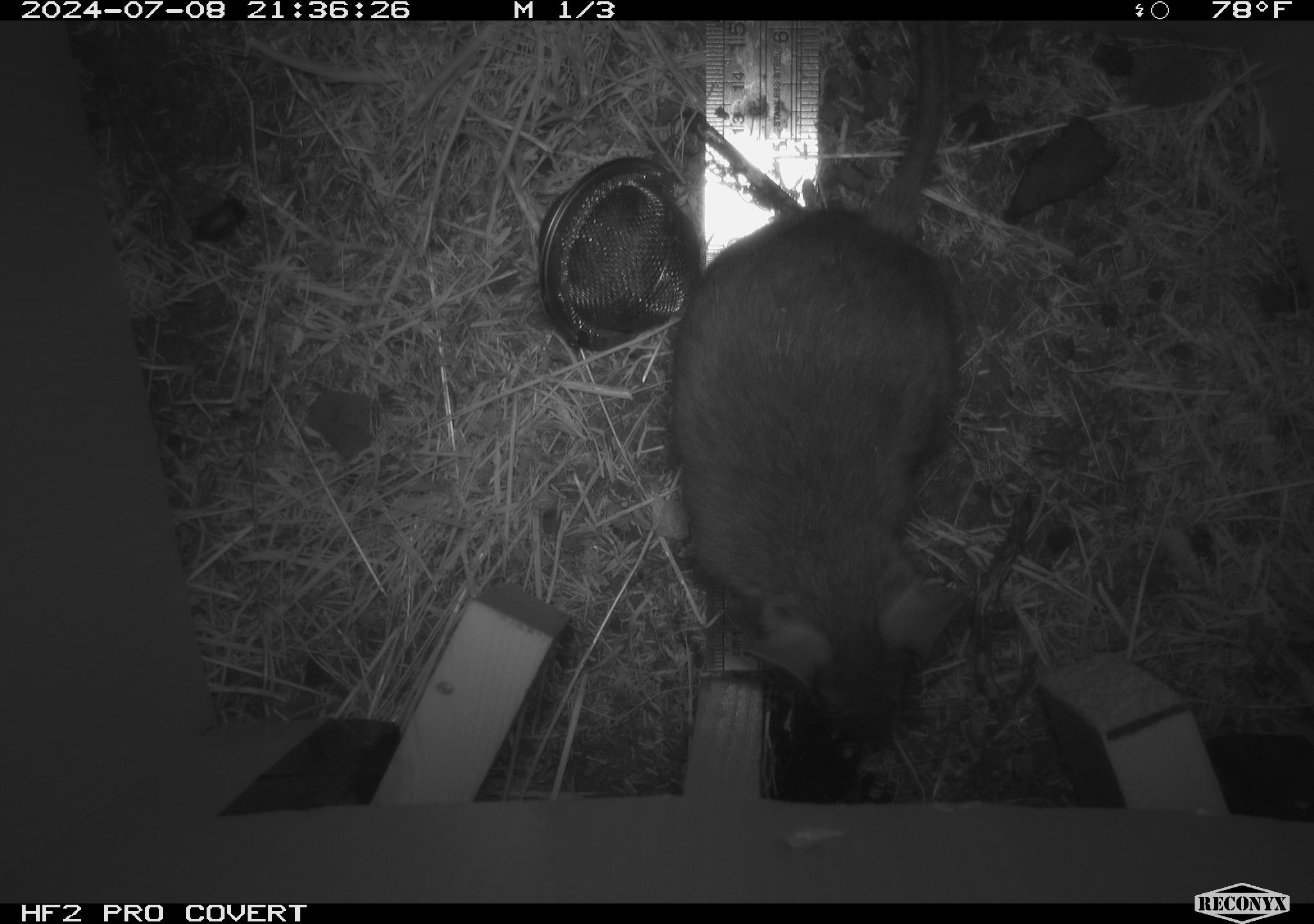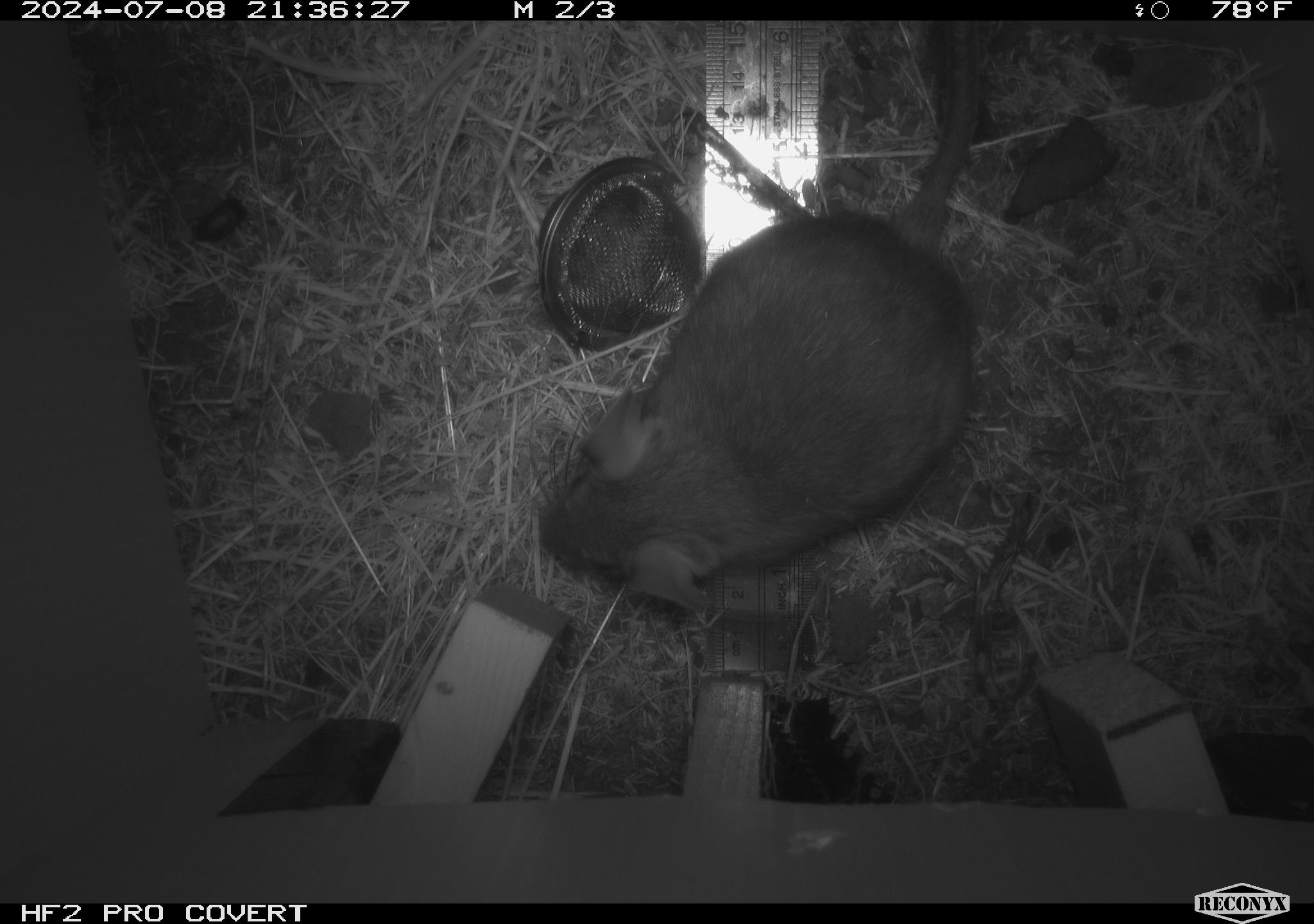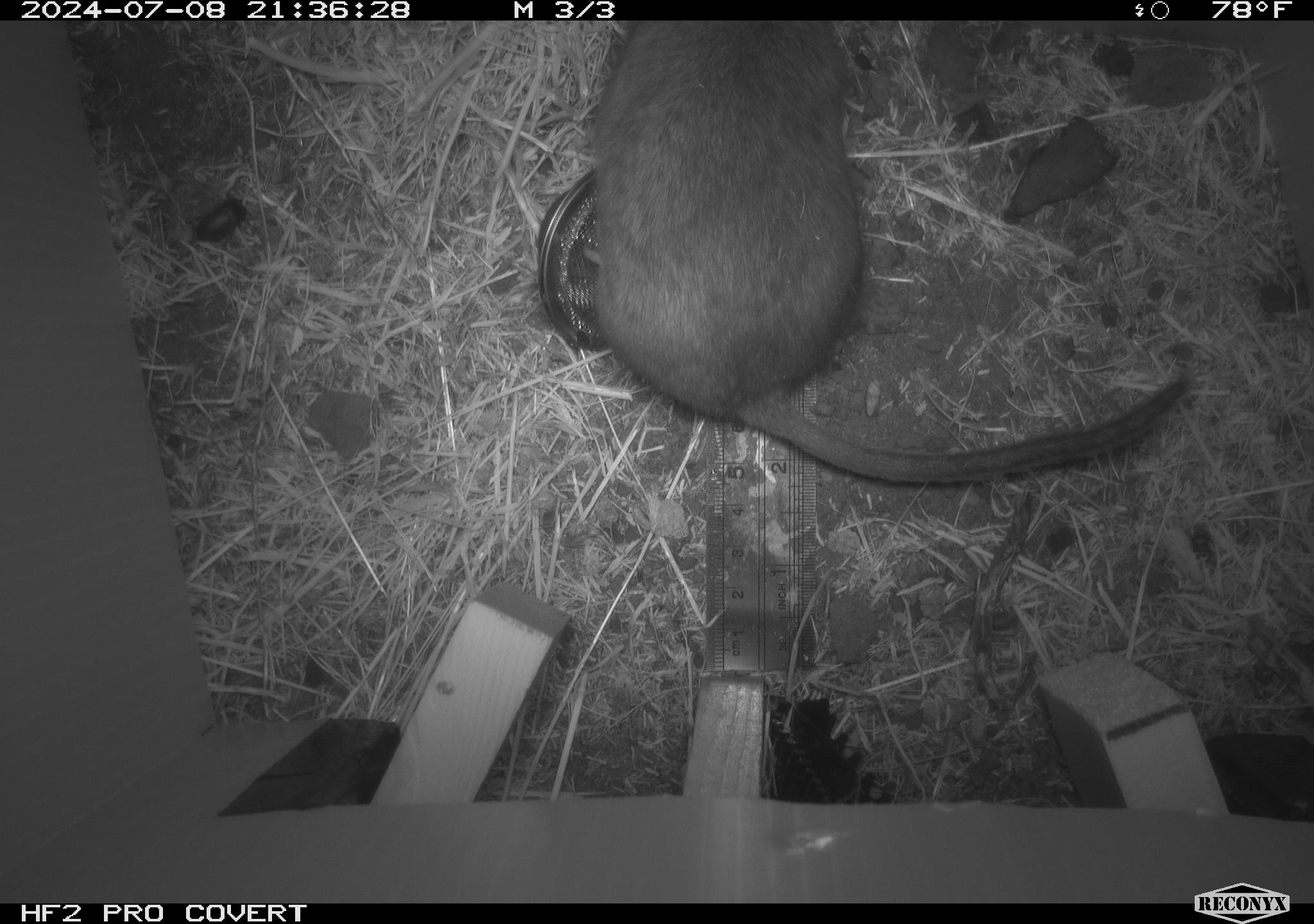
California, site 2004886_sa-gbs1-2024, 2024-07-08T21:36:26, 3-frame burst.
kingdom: Animalia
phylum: Chordata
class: Mammalia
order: Rodentia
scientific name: Rodentia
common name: woodrat or rat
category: woodrat or rat species